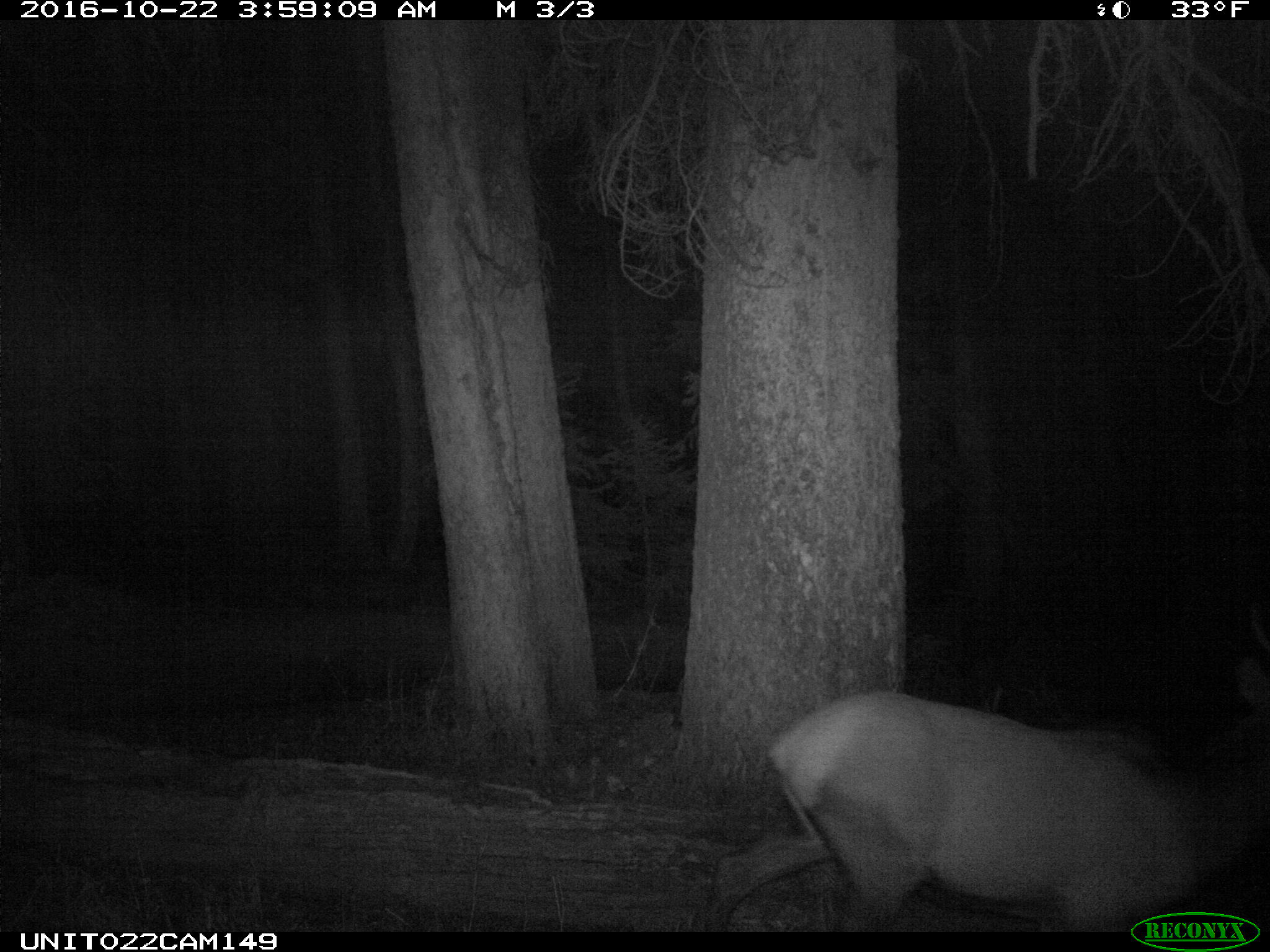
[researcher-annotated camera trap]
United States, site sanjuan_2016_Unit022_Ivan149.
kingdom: Animalia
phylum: Chordata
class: Mammalia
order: Artiodactyla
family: Cervidae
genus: Cervus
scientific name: Cervus elaphus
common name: red deer